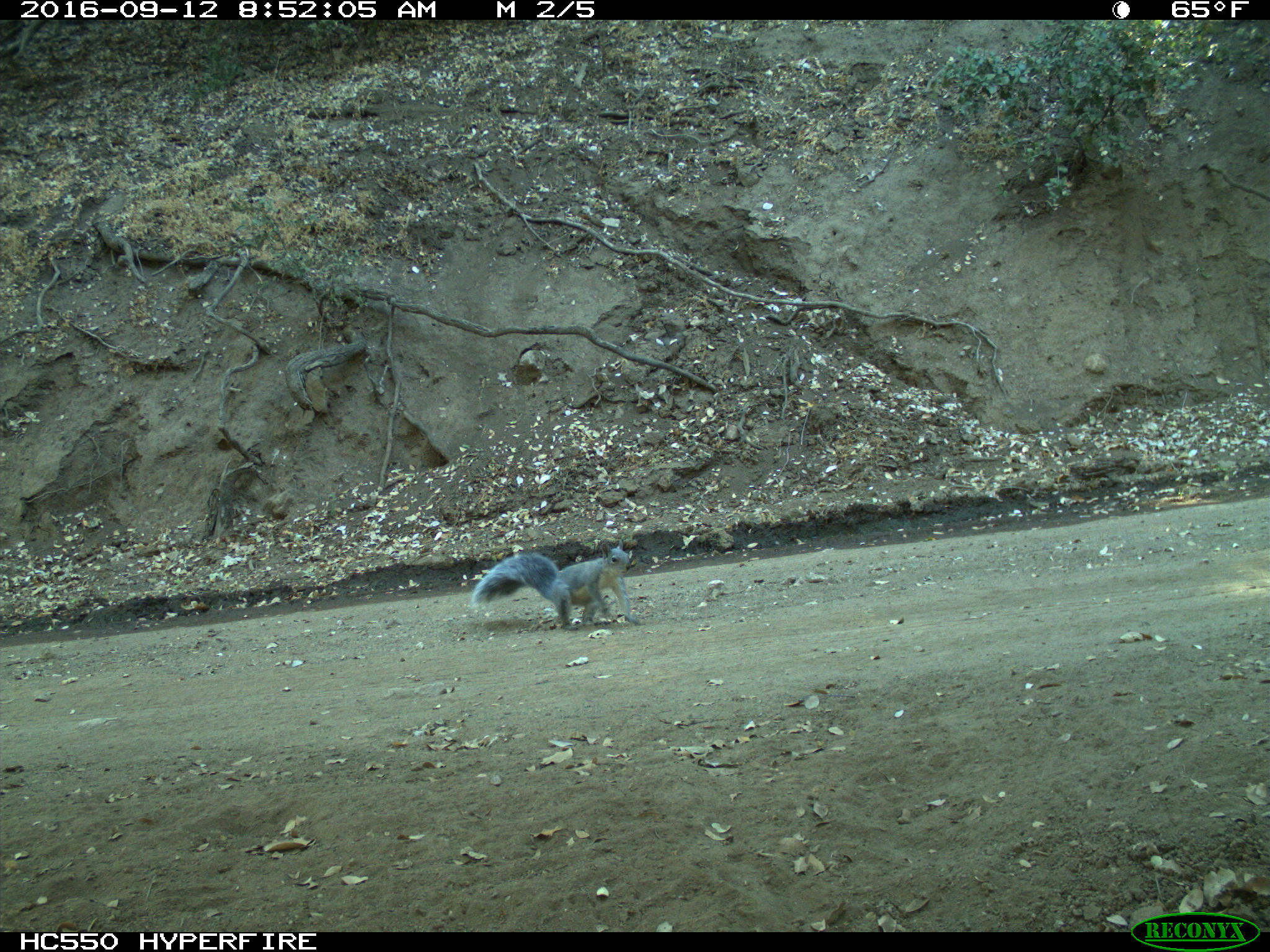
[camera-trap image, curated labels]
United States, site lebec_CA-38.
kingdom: Animalia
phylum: Chordata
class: Mammalia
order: Rodentia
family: Sciuridae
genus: Sciurus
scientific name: Sciurus carolinensis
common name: eastern gray squirrel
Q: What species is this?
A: Sciurus carolinensis (eastern gray squirrel).